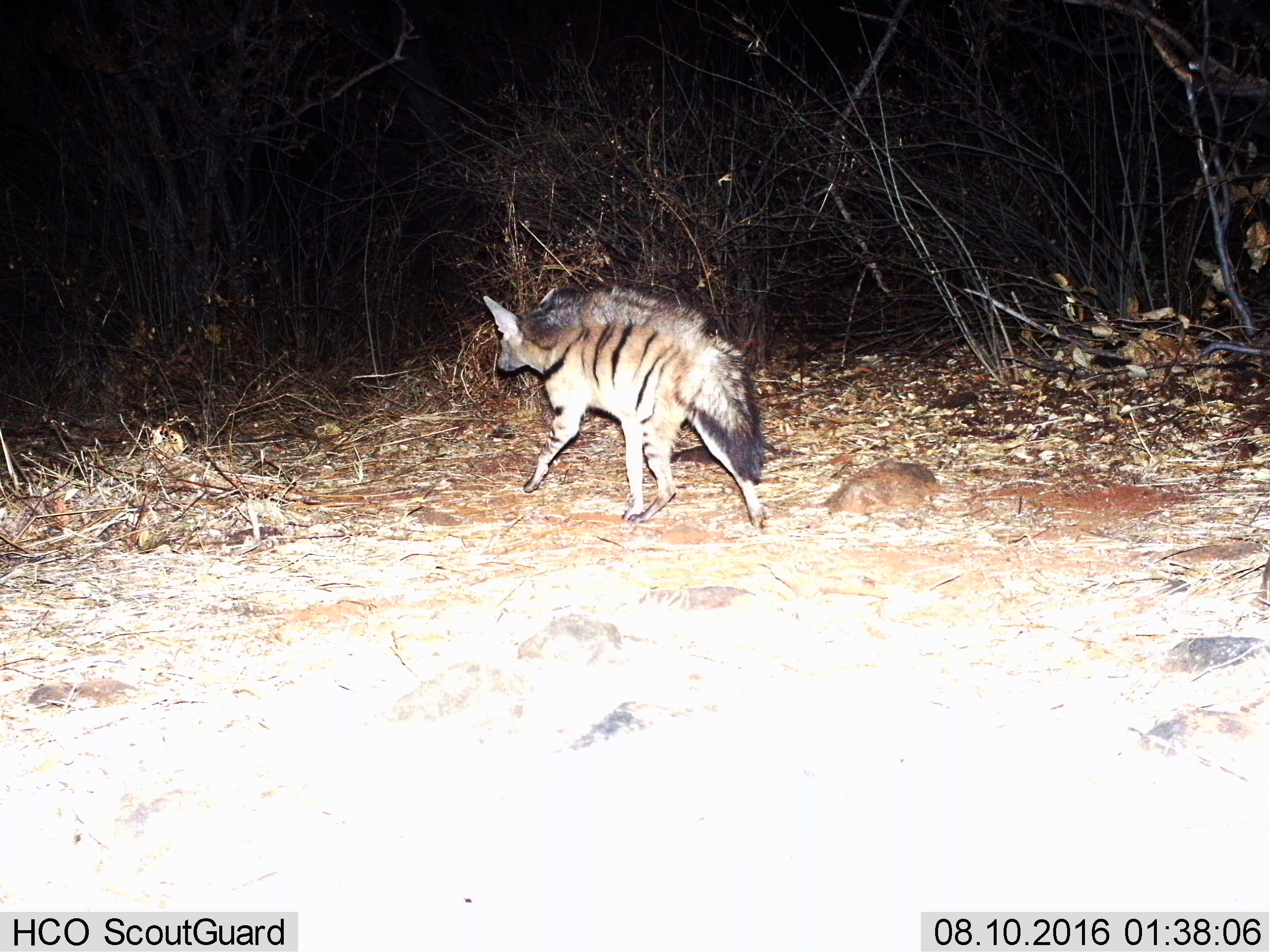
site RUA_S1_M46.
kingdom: Animalia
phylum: Chordata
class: Mammalia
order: Carnivora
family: Hyaenidae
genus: Proteles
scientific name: Proteles cristatus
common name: aardwolf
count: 1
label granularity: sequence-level